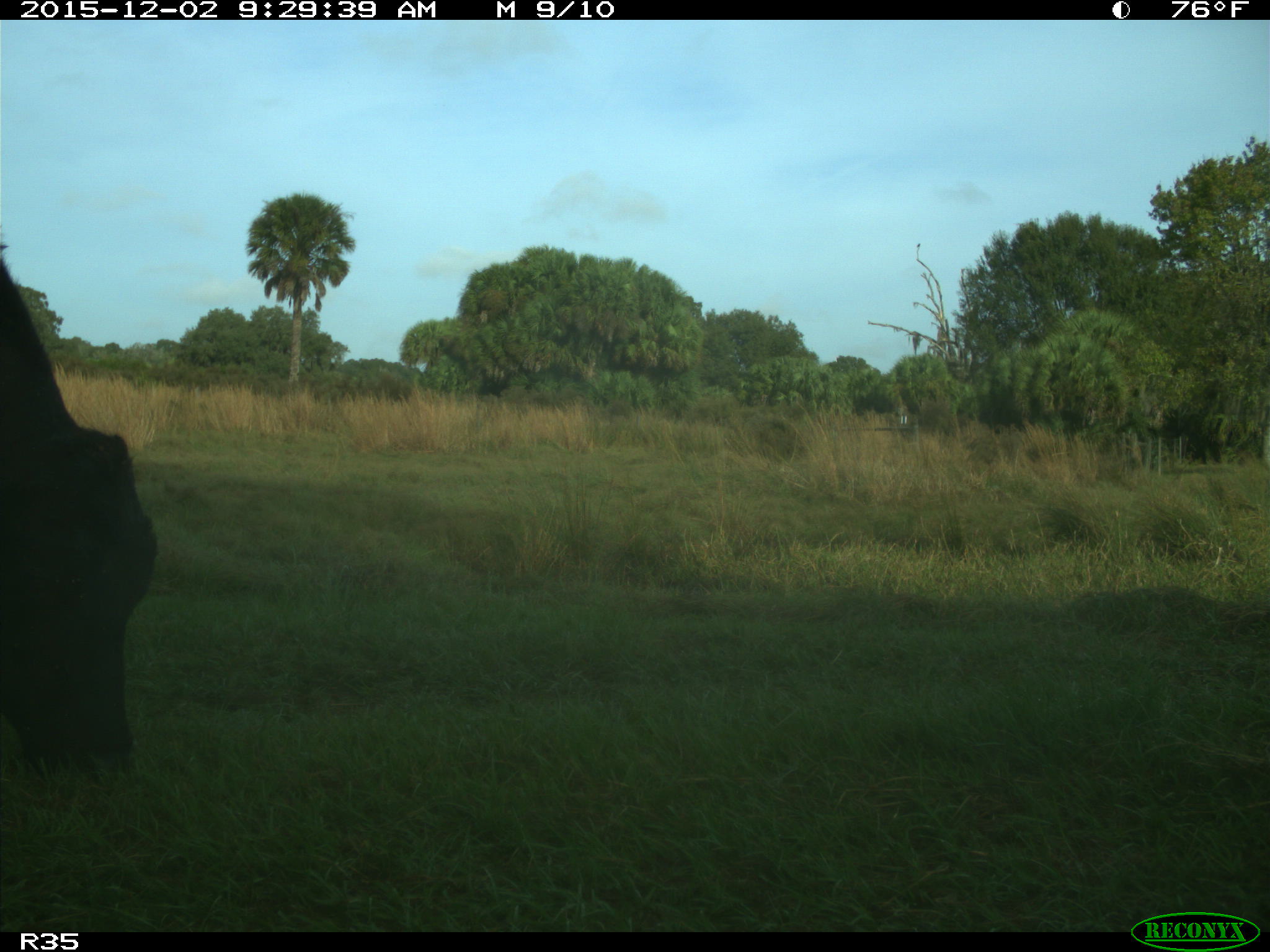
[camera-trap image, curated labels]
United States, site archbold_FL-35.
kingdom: Animalia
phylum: Chordata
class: Mammalia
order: Artiodactyla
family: Bovidae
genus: Bos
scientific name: Bos taurus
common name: domestic cow